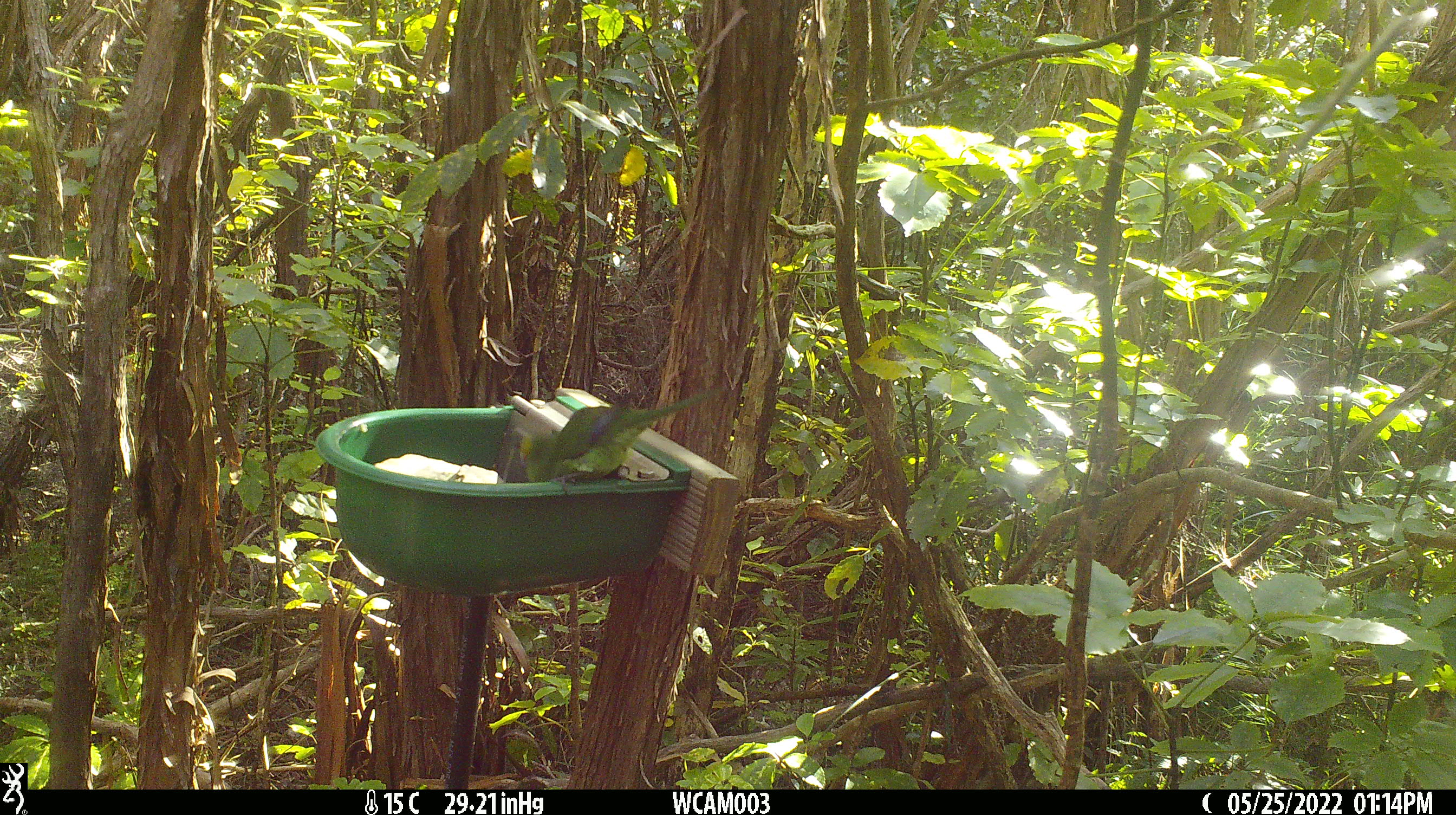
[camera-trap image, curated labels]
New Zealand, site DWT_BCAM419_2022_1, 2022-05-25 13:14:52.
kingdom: Animalia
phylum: Chordata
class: Aves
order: Psittaciformes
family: Psittaculidae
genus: Cyanoramphus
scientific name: Cyanoramphus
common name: parakeet